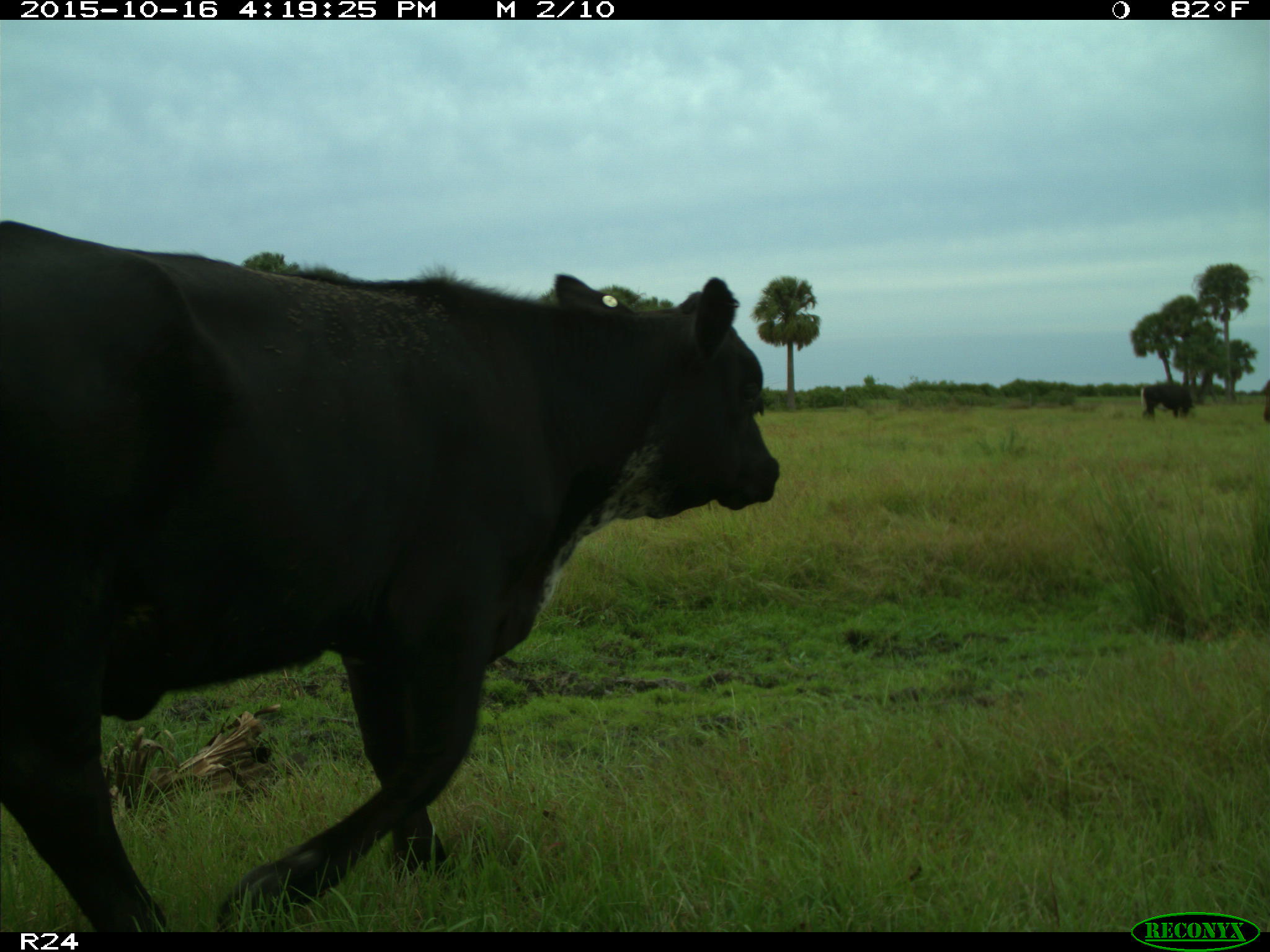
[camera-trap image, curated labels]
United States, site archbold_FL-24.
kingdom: Animalia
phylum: Chordata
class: Mammalia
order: Artiodactyla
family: Bovidae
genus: Bos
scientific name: Bos taurus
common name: domestic cow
Bos taurus (domestic cow).